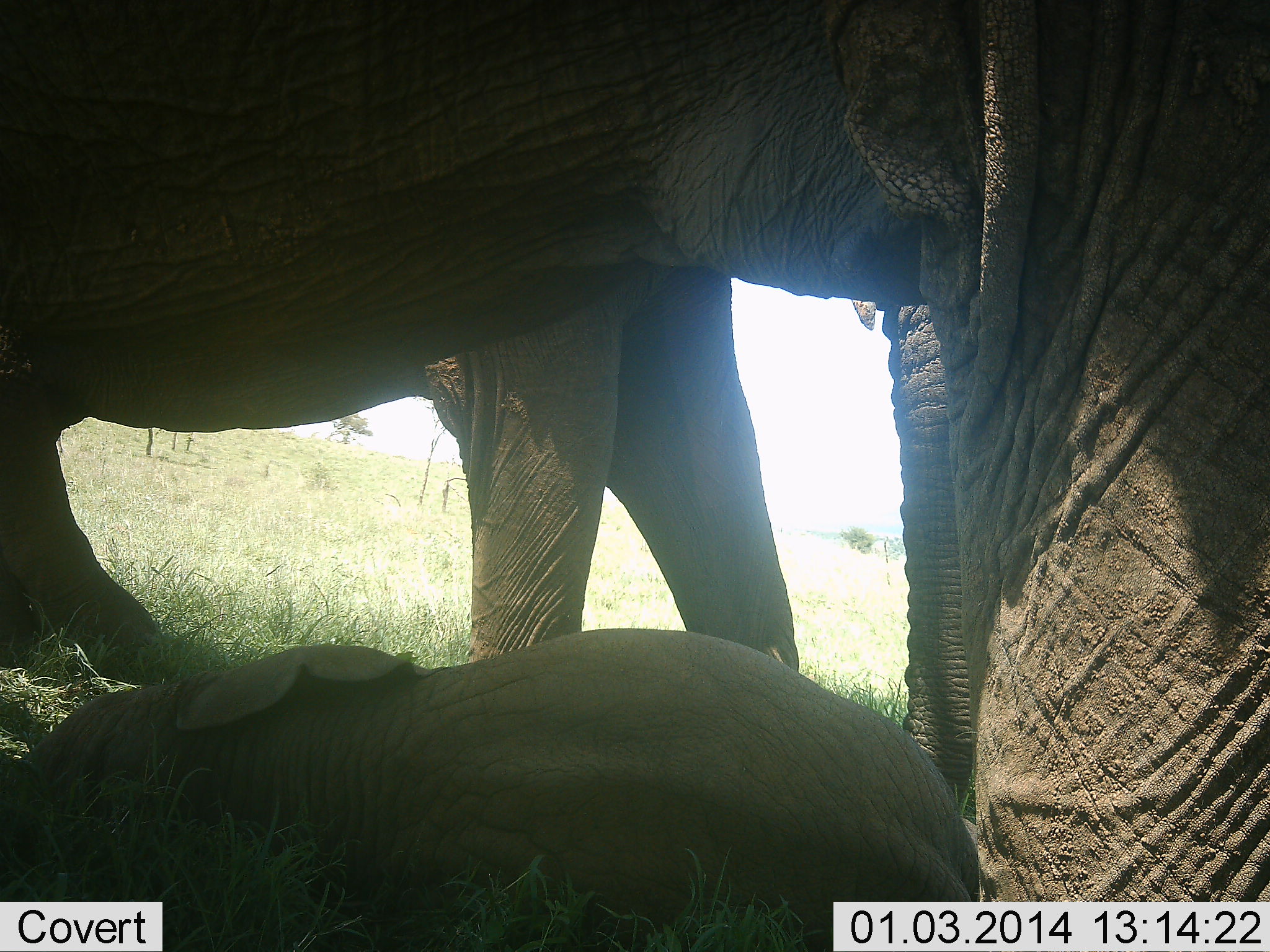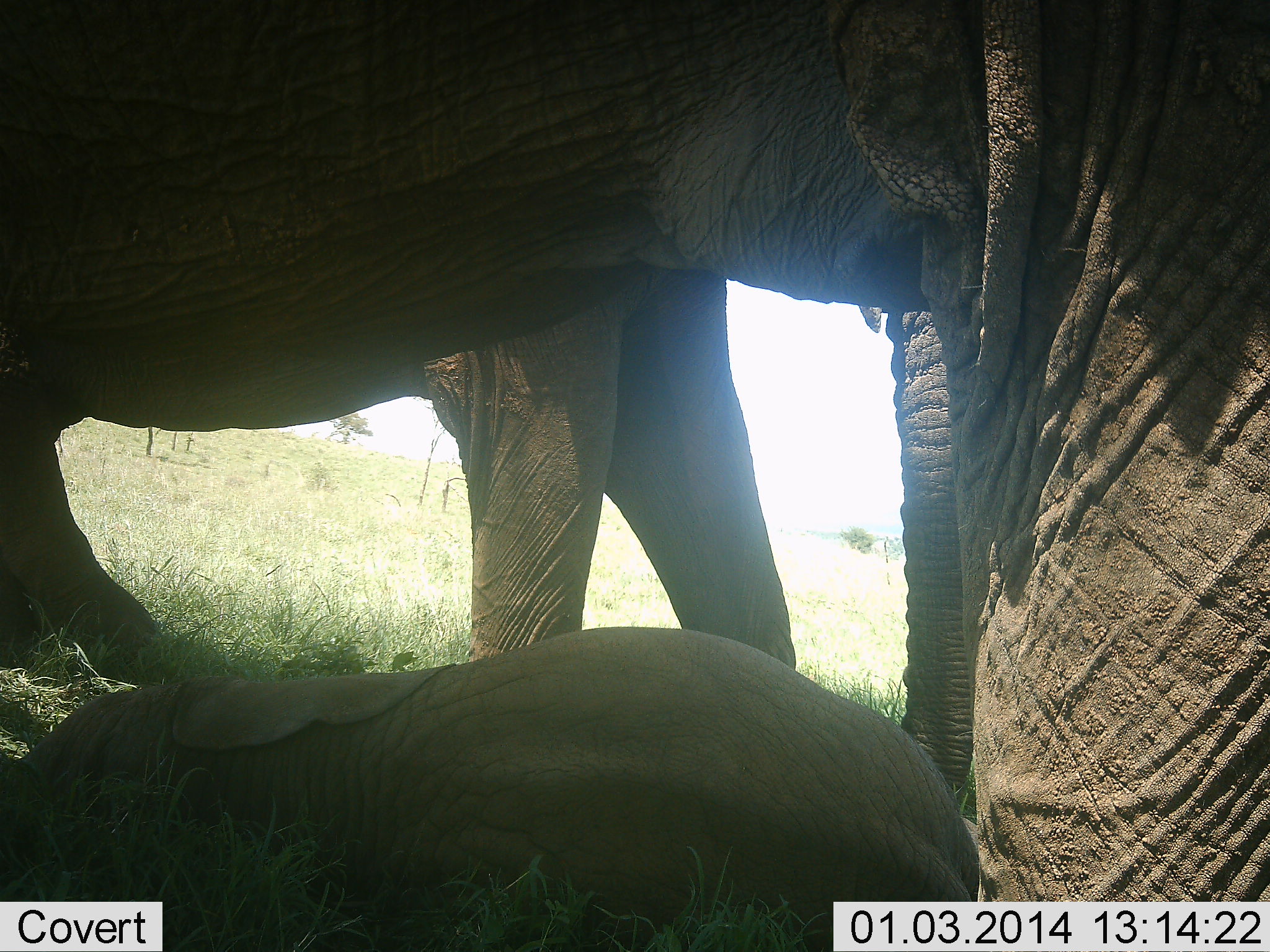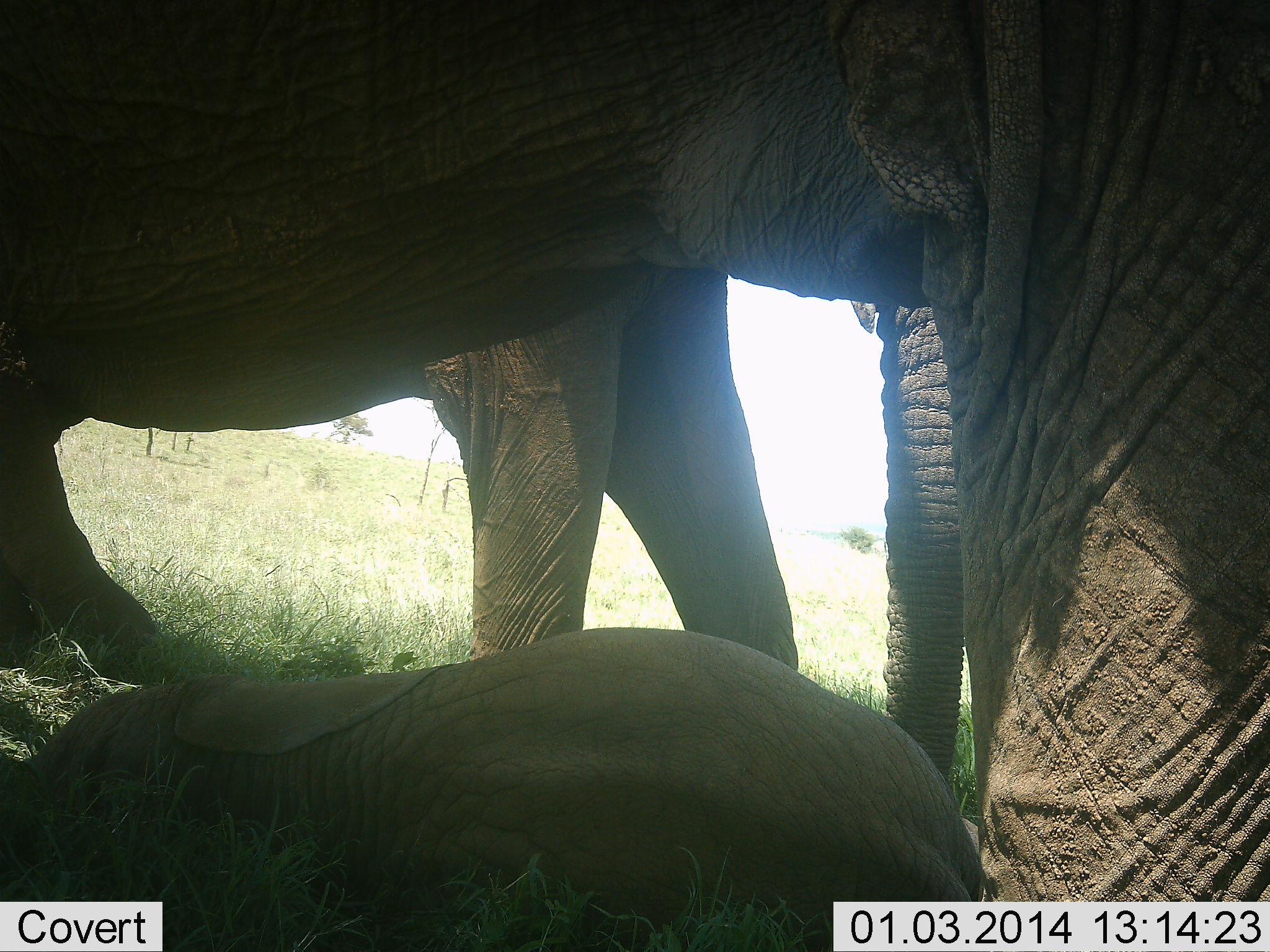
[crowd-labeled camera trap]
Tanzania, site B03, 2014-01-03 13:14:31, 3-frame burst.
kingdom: Animalia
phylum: Chordata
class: Mammalia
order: Proboscidea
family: Elephantidae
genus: Loxodonta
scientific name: Loxodonta africana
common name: african bush elephant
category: elephant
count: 3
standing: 80%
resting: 80%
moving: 0%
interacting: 10%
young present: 90%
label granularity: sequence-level